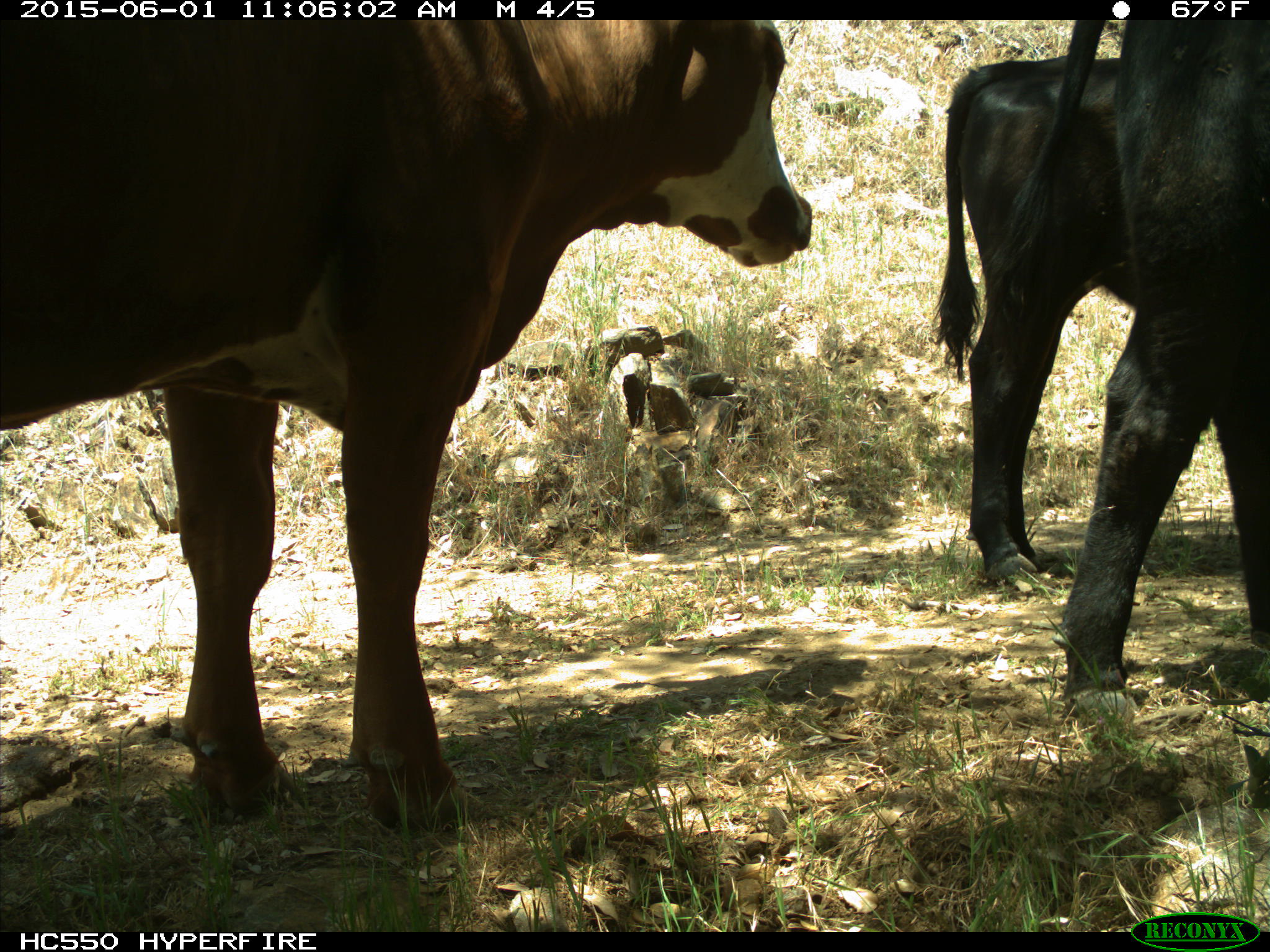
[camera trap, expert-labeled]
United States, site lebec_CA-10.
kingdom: Animalia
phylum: Chordata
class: Mammalia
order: Artiodactyla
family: Bovidae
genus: Bos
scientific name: Bos taurus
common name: domestic cow